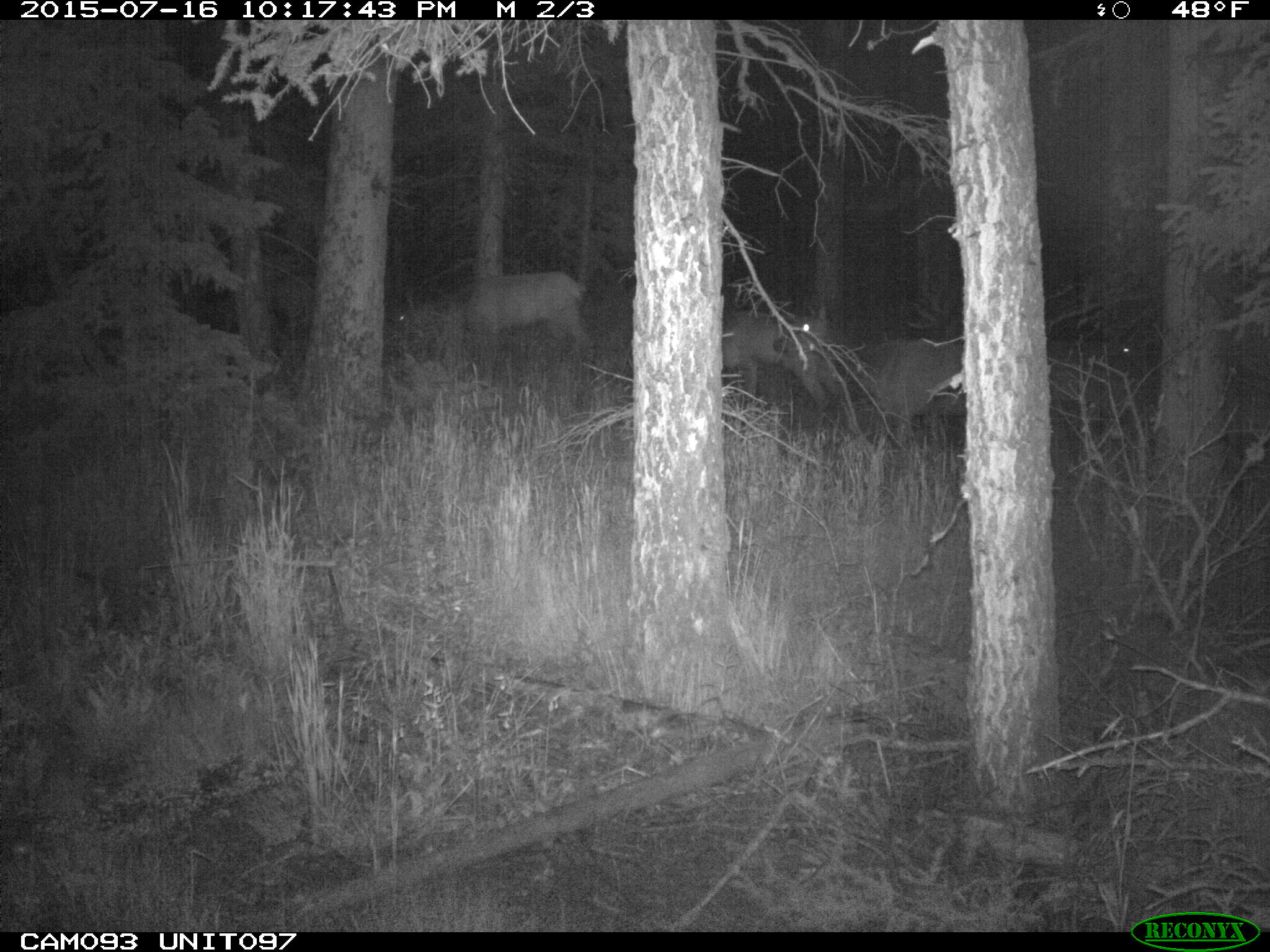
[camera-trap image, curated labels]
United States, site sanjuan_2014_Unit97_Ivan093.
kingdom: Animalia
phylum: Chordata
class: Mammalia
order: Artiodactyla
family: Cervidae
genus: Cervus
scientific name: Cervus elaphus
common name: red deer